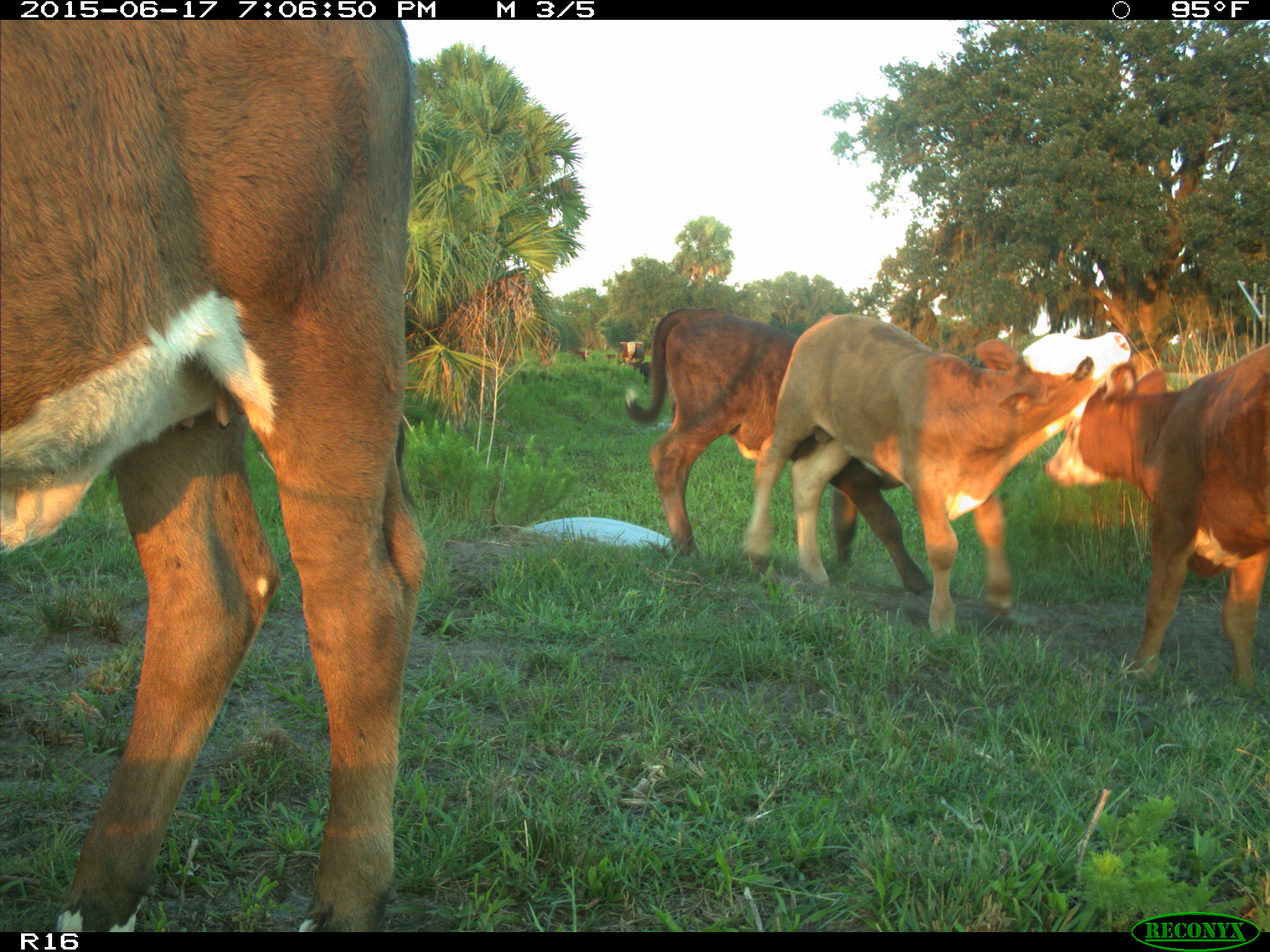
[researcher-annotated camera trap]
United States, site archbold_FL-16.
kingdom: Animalia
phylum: Chordata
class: Mammalia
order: Artiodactyla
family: Bovidae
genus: Bos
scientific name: Bos taurus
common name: domestic cow